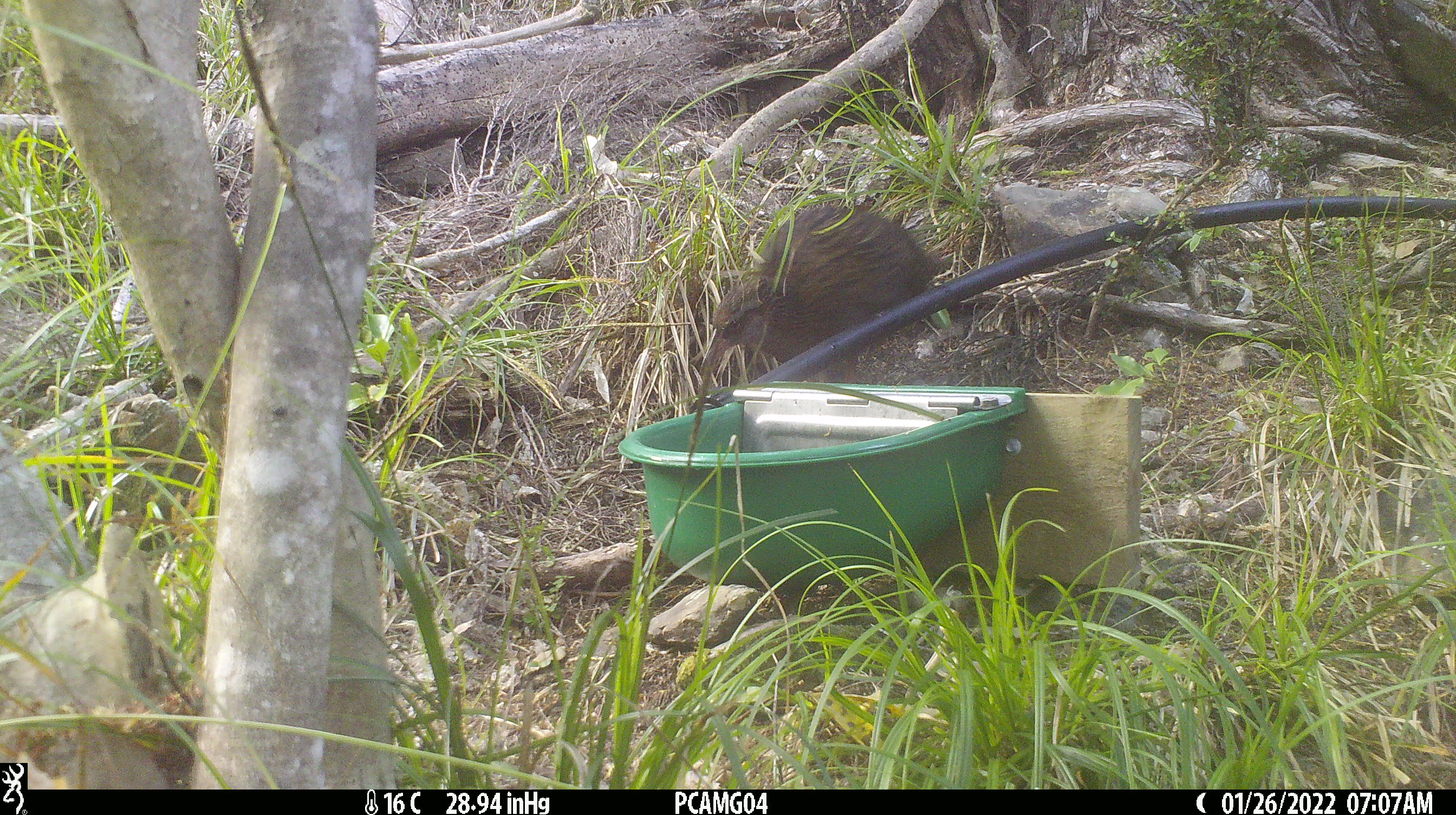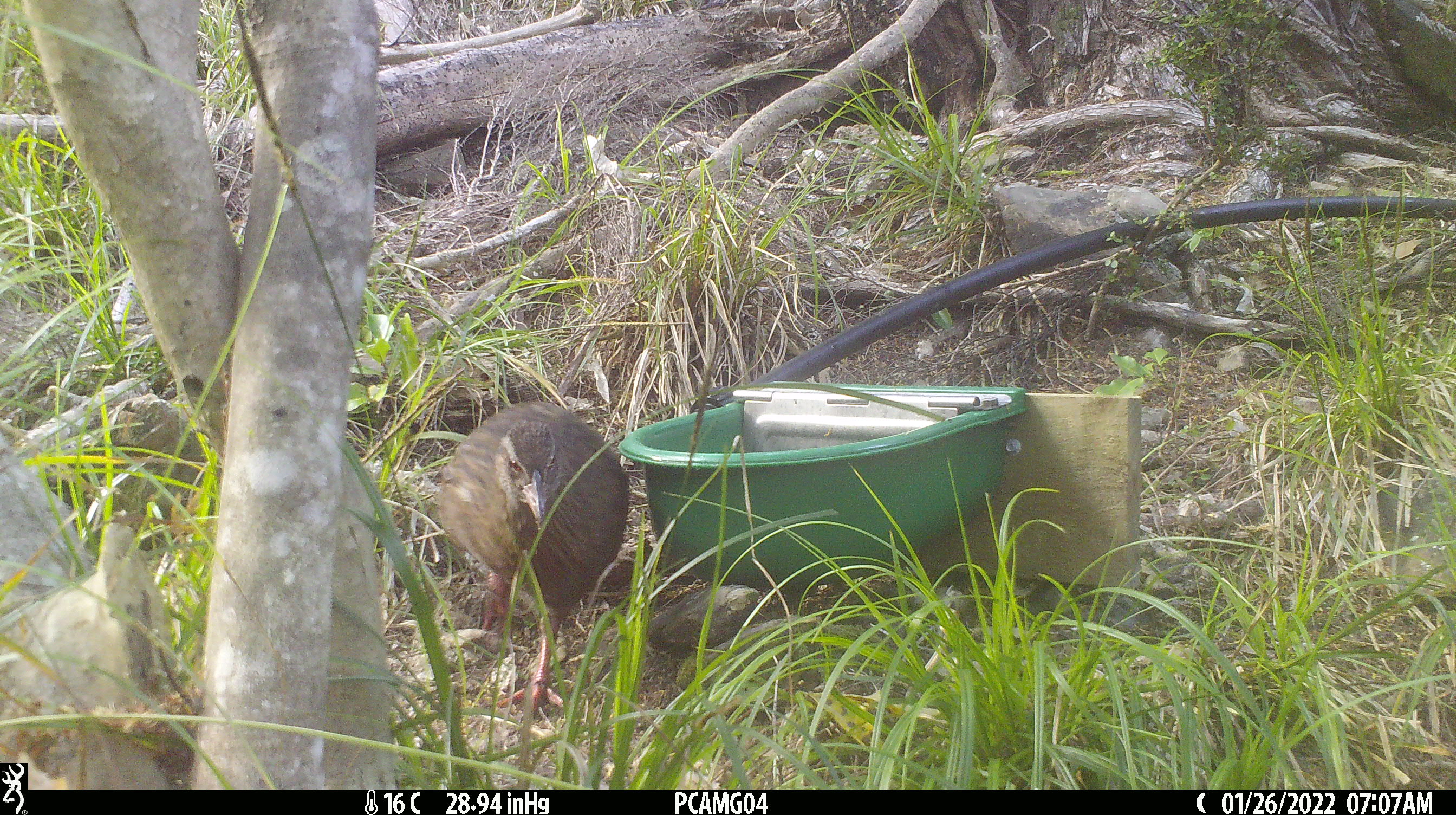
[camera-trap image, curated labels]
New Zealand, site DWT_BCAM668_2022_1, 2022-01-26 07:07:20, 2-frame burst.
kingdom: Animalia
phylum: Chordata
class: Aves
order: Gruiformes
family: Rallidae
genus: Gallirallus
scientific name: Gallirallus australis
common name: weka